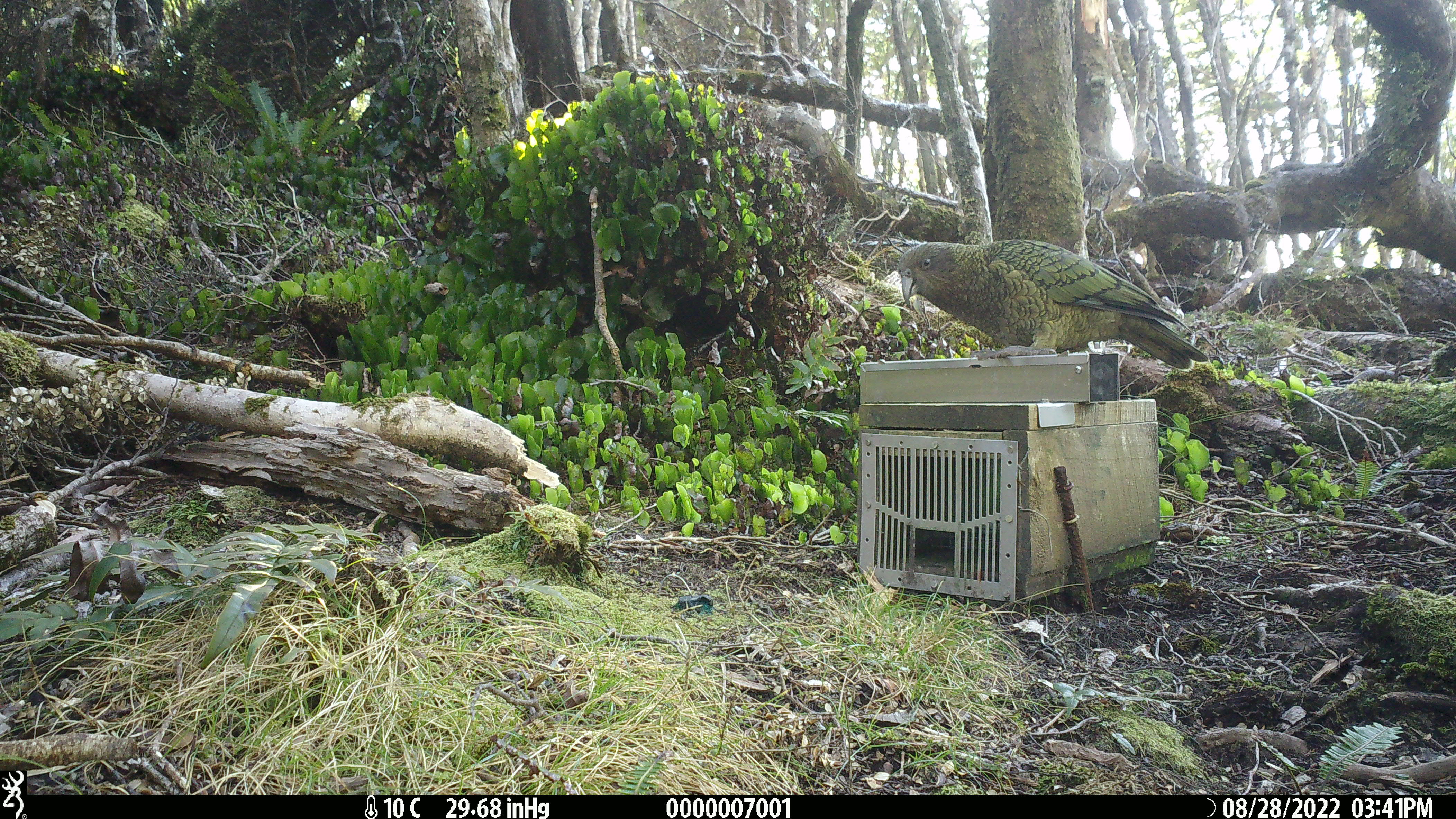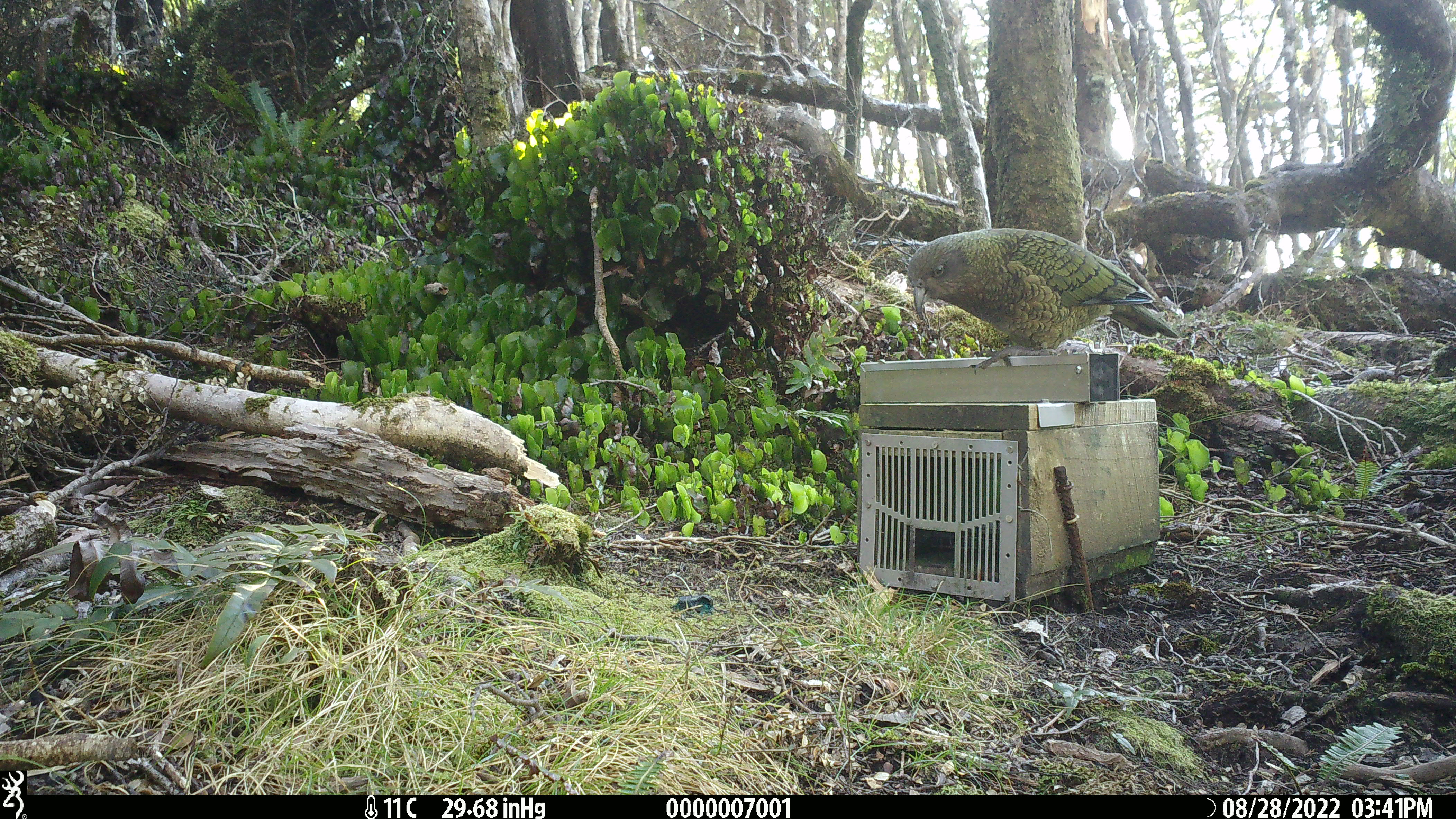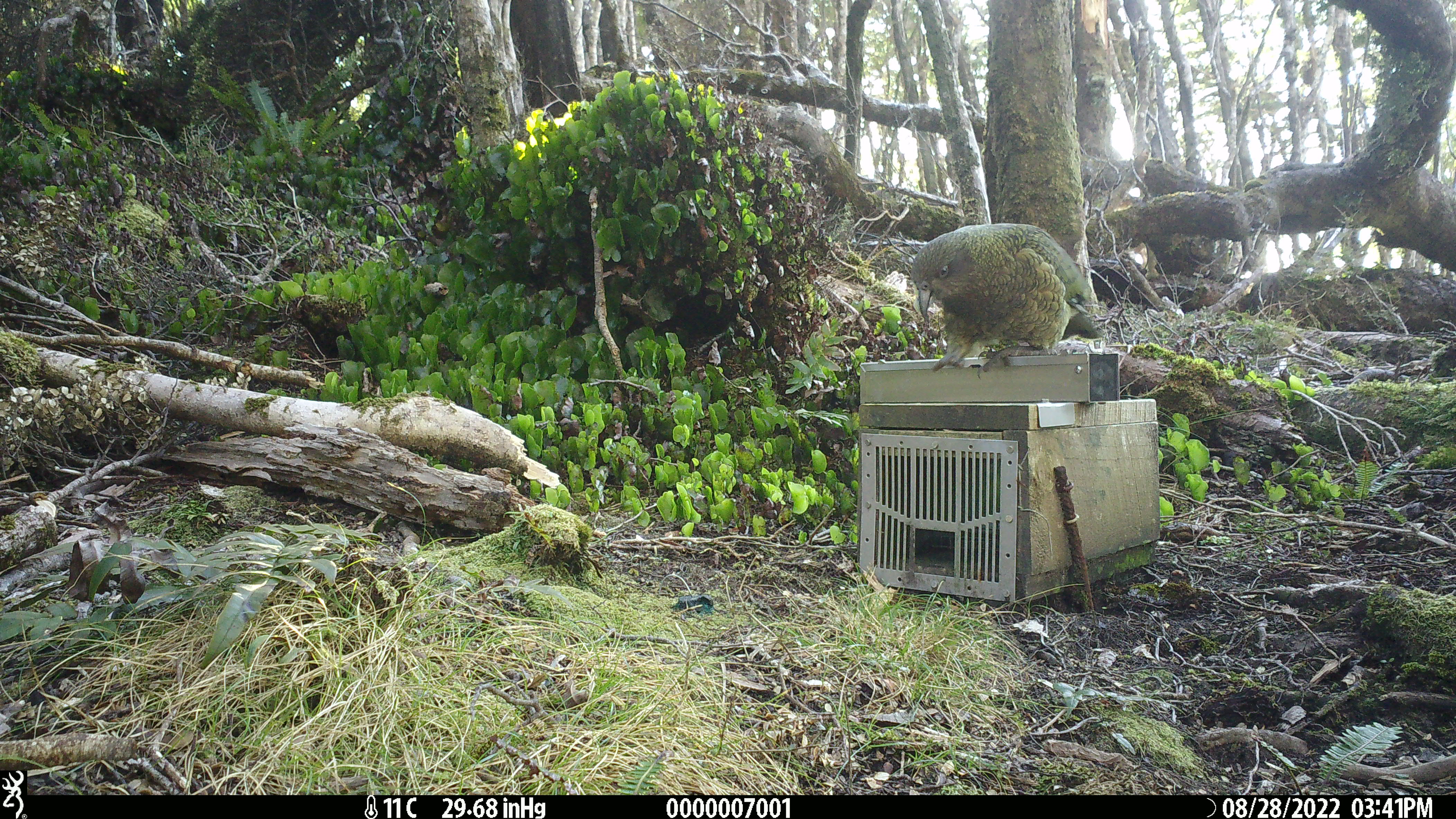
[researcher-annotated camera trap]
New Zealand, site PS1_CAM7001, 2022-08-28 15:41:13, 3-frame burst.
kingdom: Animalia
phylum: Chordata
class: Aves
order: Psittaciformes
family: Strigopidae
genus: Nestor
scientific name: Nestor notabilis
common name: kea